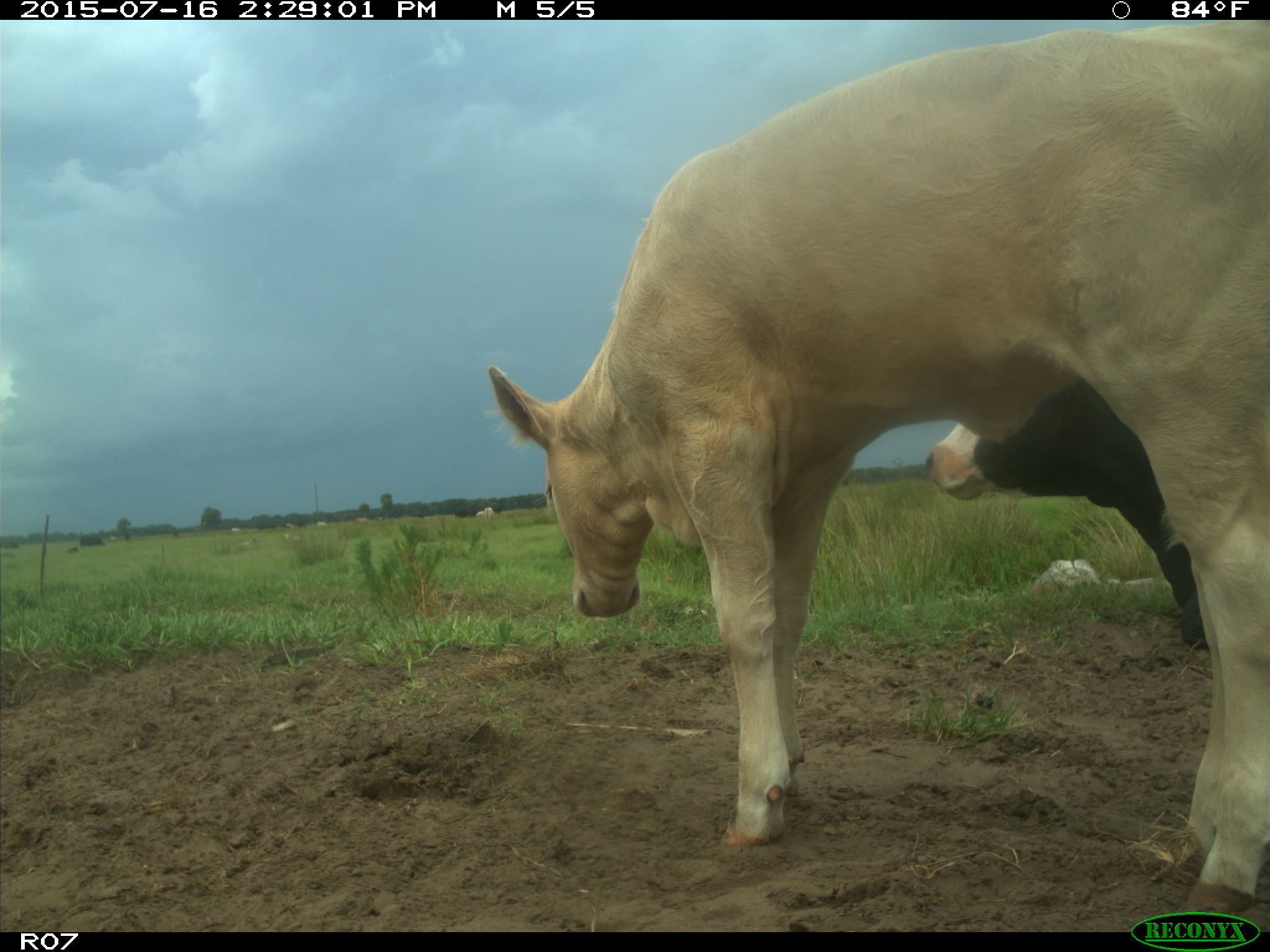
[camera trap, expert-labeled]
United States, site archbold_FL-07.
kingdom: Animalia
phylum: Chordata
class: Mammalia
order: Artiodactyla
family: Bovidae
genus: Bos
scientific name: Bos taurus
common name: domestic cow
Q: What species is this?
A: Bos taurus (domestic cow).